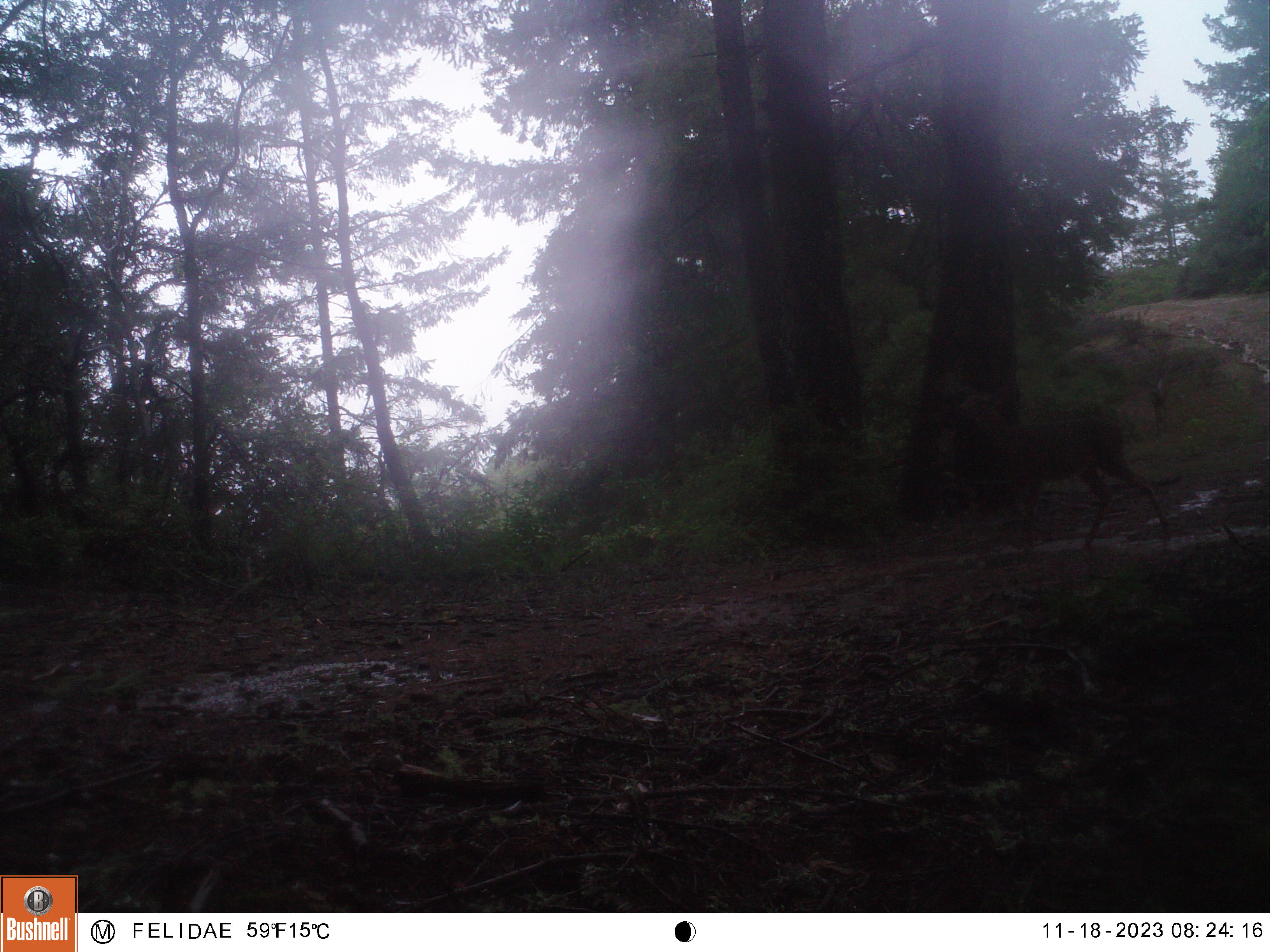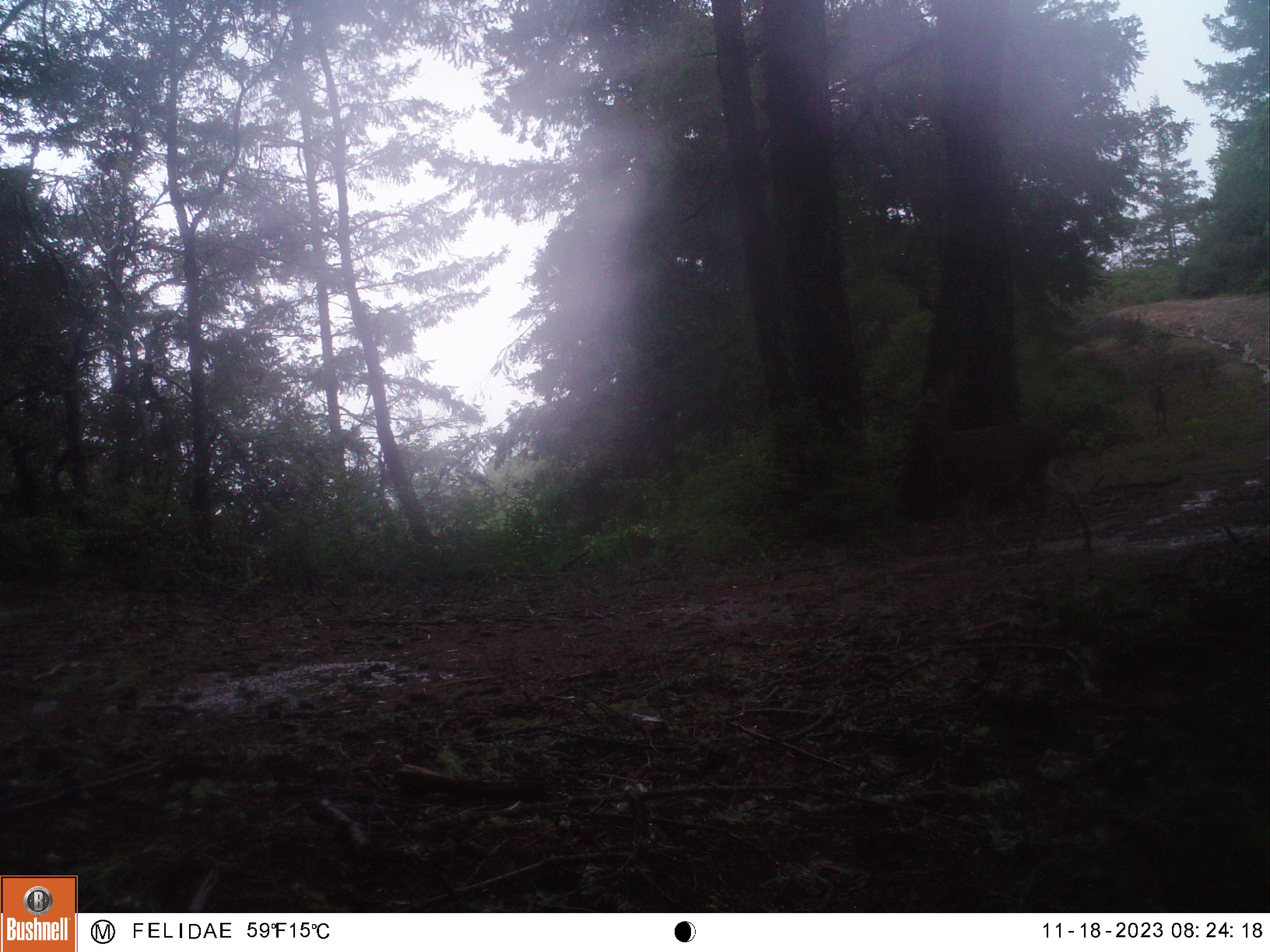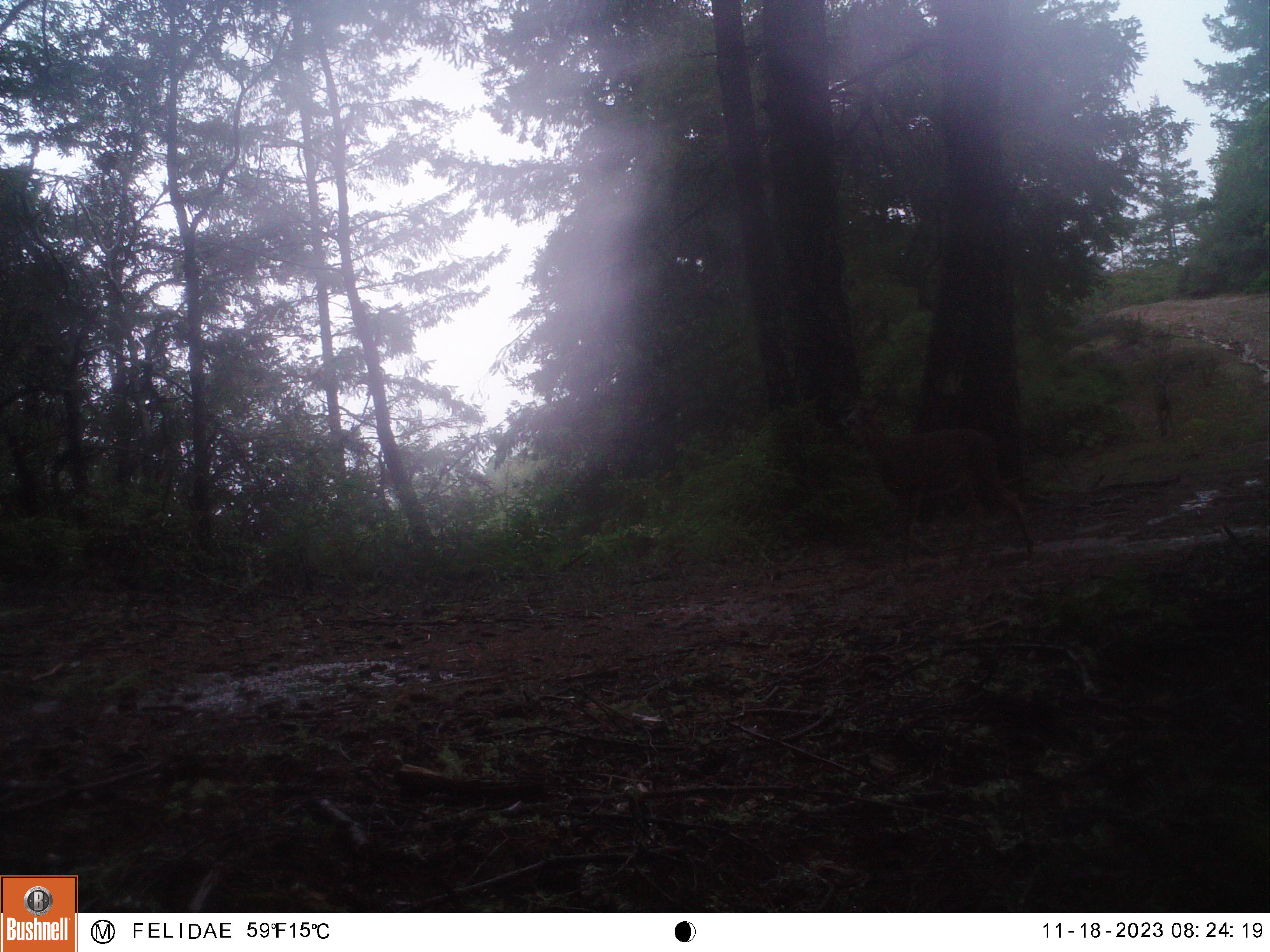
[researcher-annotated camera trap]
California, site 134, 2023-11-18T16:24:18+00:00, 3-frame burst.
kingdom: Animalia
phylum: Chordata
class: Mammalia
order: Artiodactyla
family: Cervidae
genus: Odocoileus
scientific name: Odocoileus hemionus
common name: mule deer